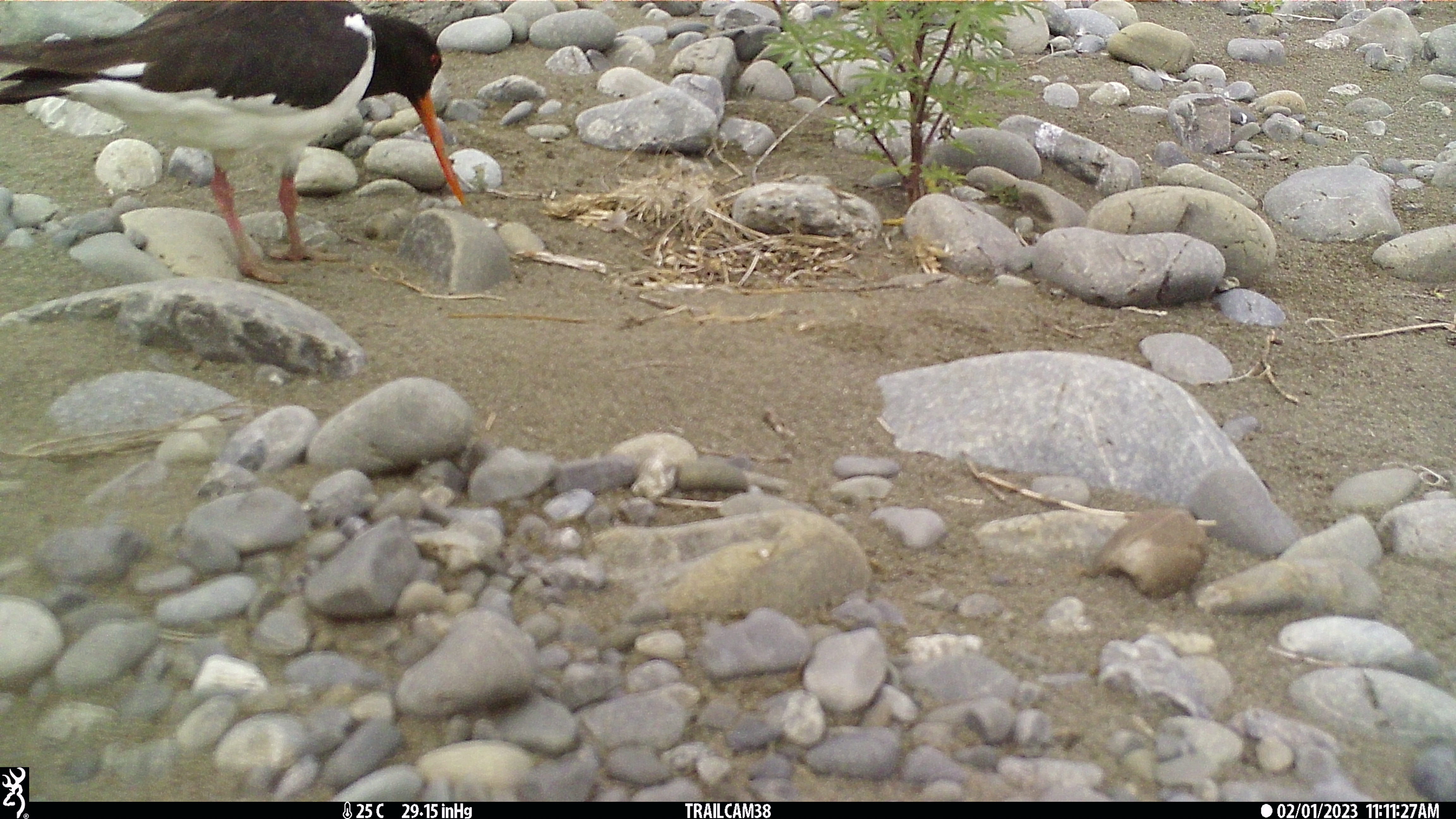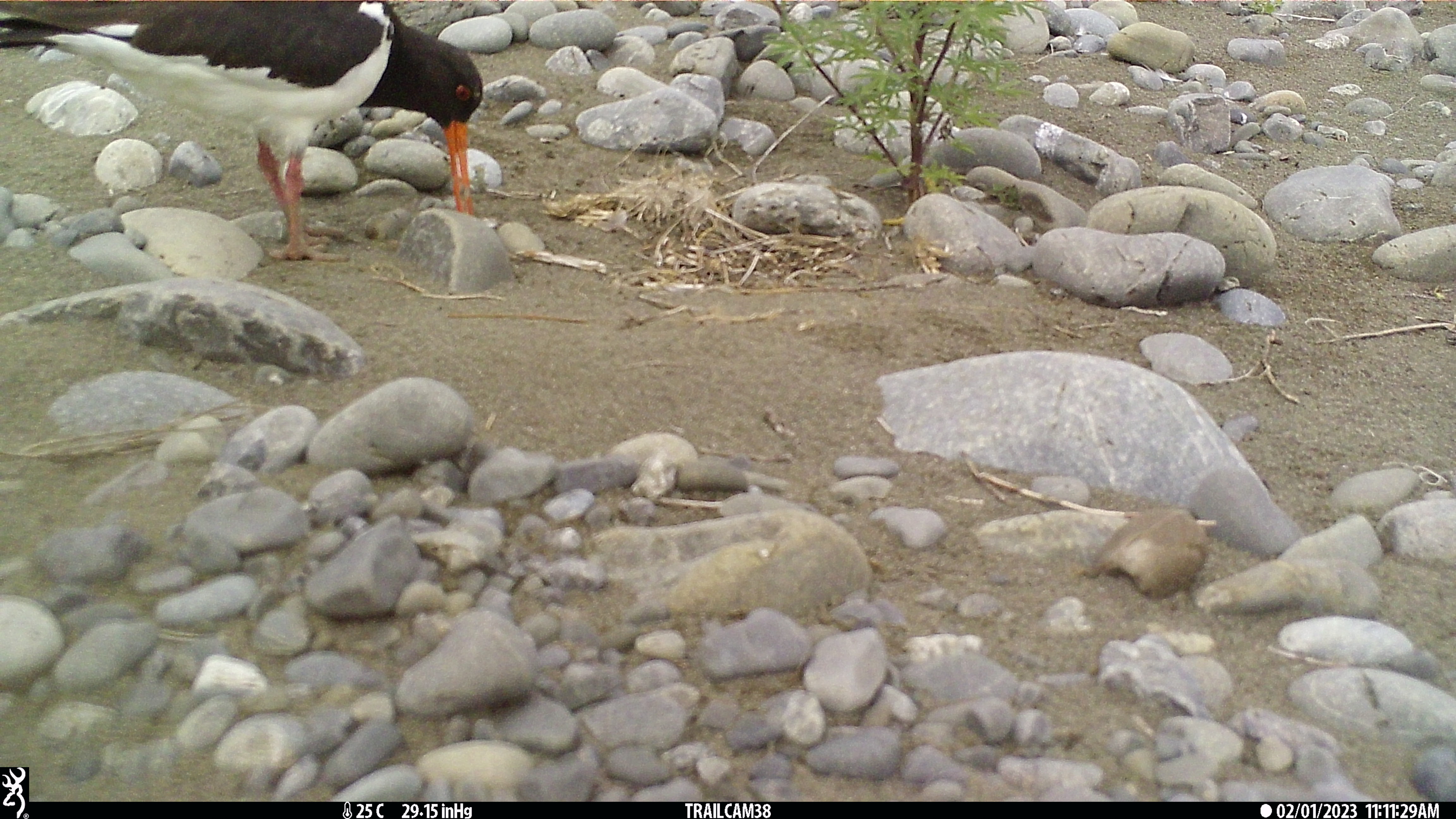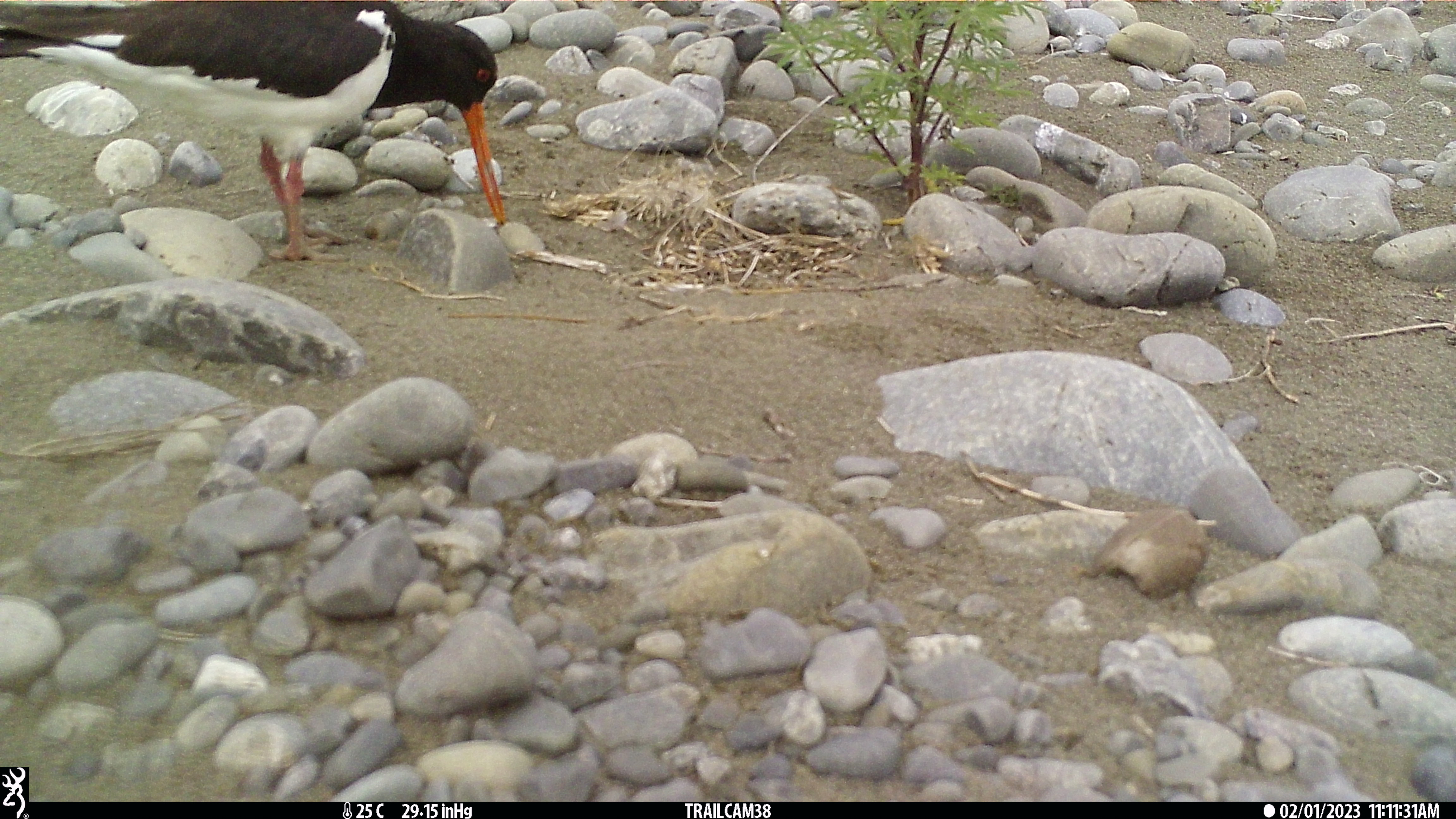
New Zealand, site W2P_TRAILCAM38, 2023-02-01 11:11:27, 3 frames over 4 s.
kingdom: Animalia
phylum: Chordata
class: Aves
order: Charadriiformes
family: Haematopodidae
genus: Haematopus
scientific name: Haematopus unicolor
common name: variable oystercatcher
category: oystercatcher